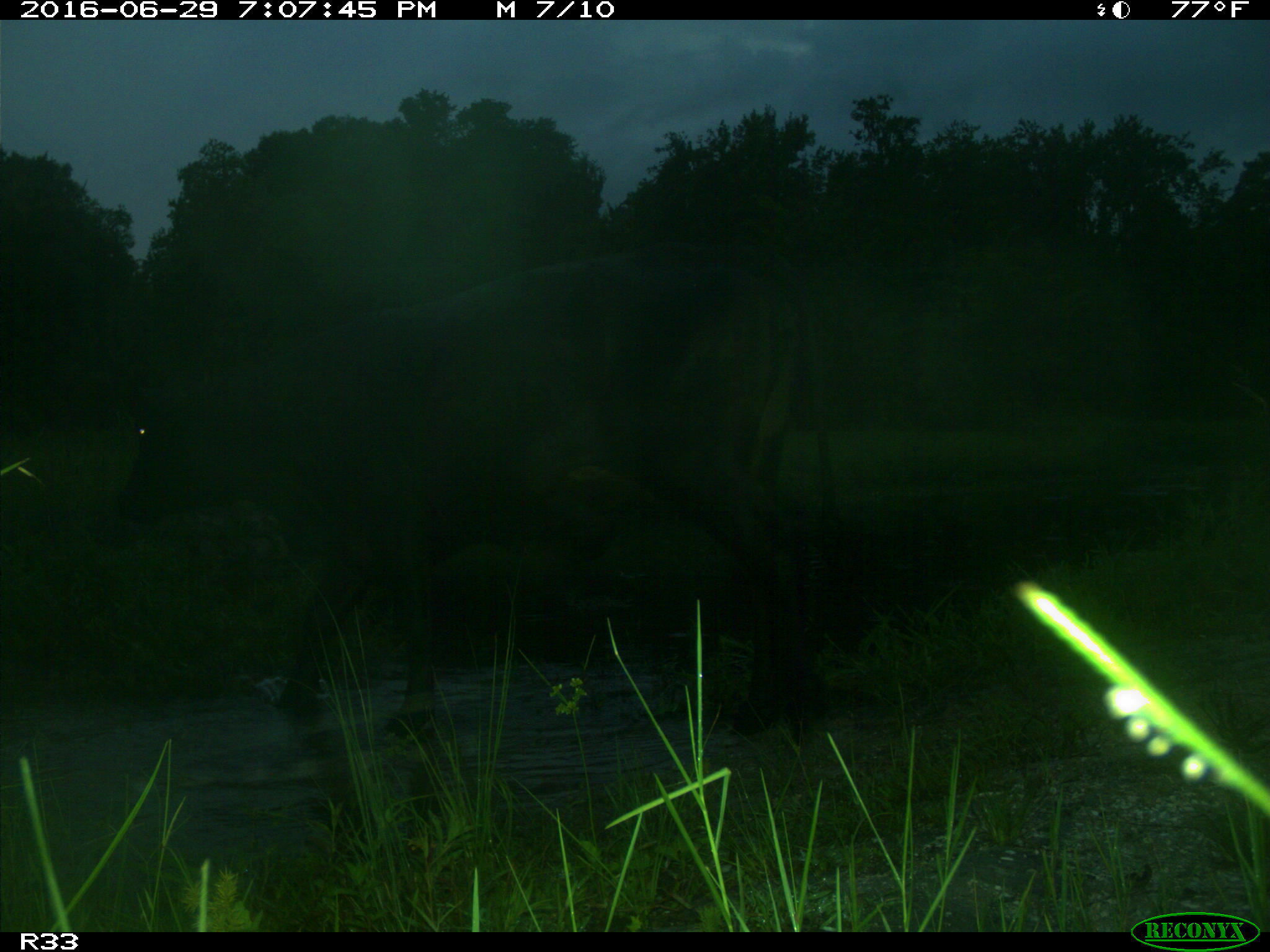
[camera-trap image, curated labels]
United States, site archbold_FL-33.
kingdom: Animalia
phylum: Chordata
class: Mammalia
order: Artiodactyla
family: Bovidae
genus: Bos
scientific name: Bos taurus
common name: domestic cow